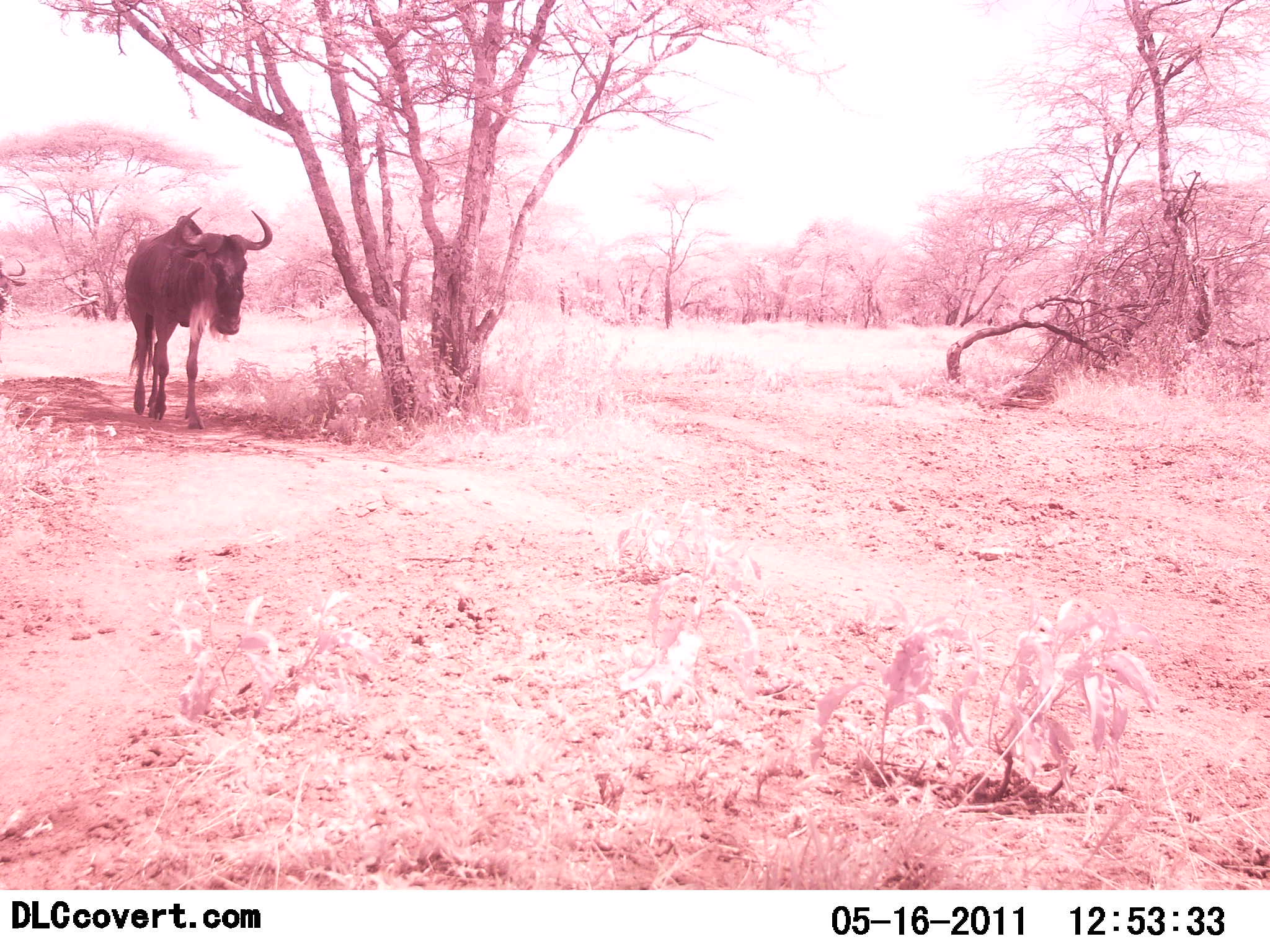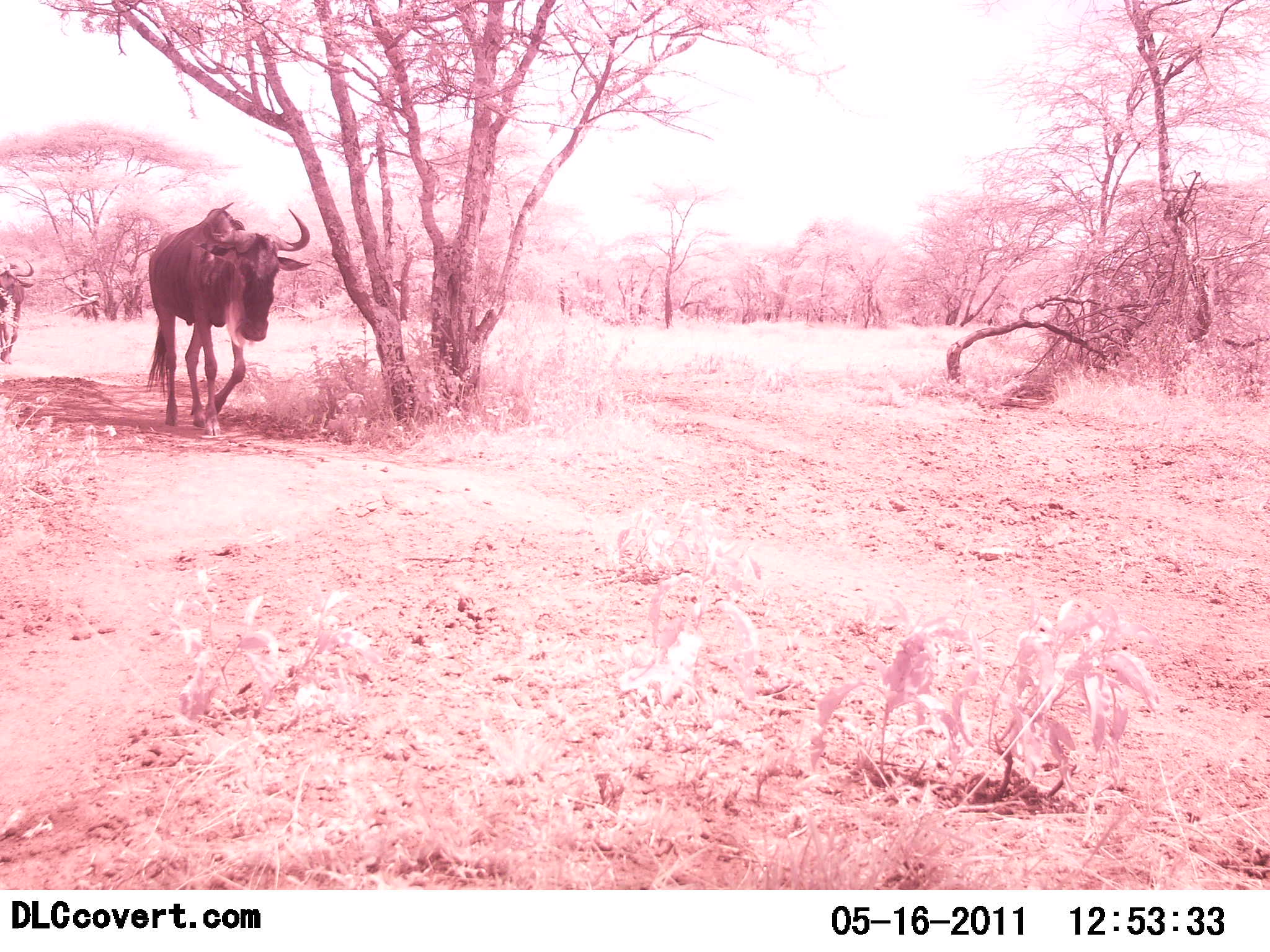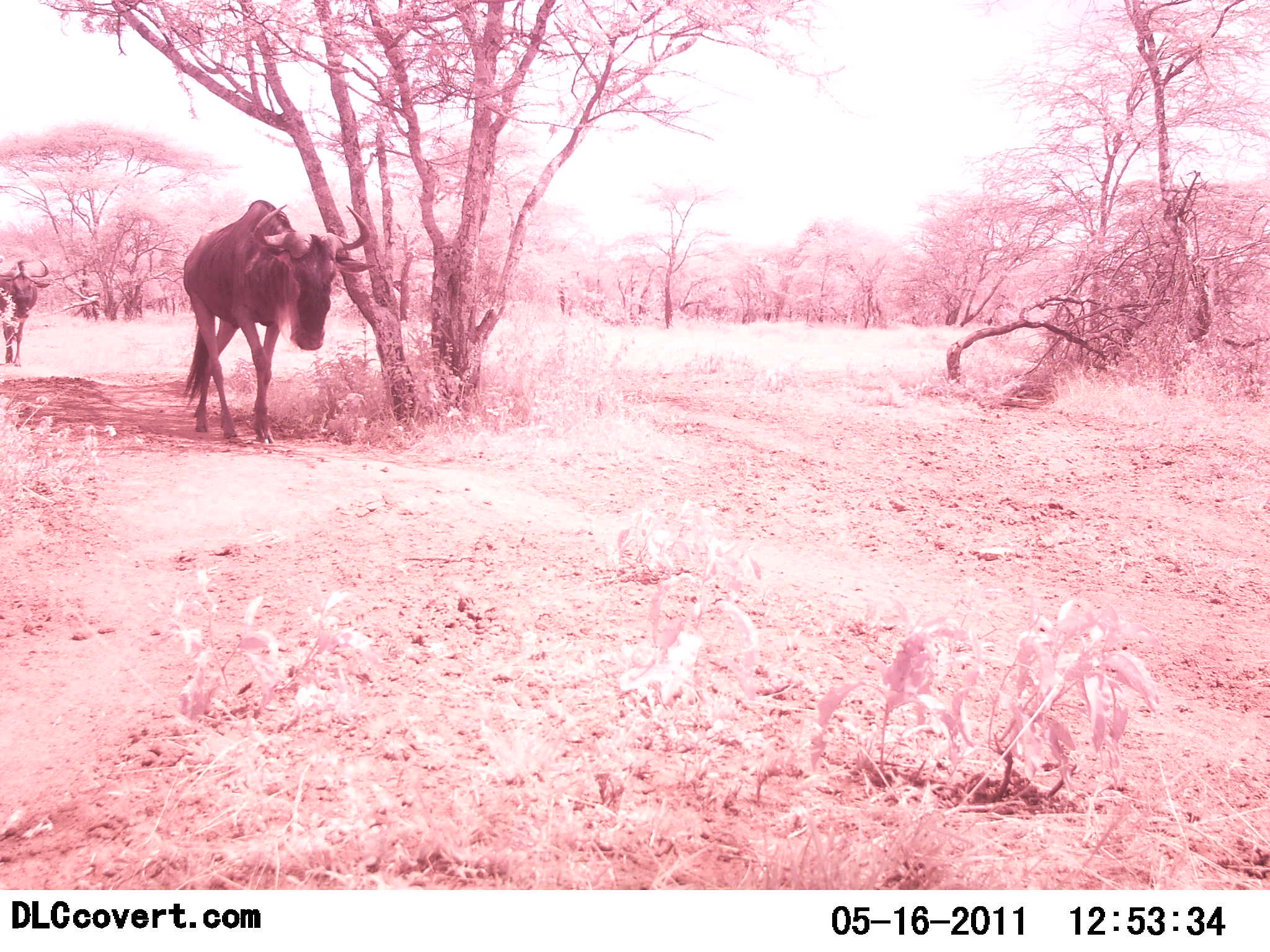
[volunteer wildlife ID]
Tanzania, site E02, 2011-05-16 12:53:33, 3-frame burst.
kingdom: Animalia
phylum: Chordata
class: Mammalia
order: Artiodactyla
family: Bovidae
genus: Connochaetes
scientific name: Connochaetes taurinus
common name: blue wildebeest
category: wildebeest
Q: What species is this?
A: Wildebeest (blue wildebeest) (Connochaetes taurinus).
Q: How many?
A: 2.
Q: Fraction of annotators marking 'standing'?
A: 0%.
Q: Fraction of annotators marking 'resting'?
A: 0%.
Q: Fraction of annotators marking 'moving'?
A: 100%.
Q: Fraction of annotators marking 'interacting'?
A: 0%.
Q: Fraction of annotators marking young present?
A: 0%.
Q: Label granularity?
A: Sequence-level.